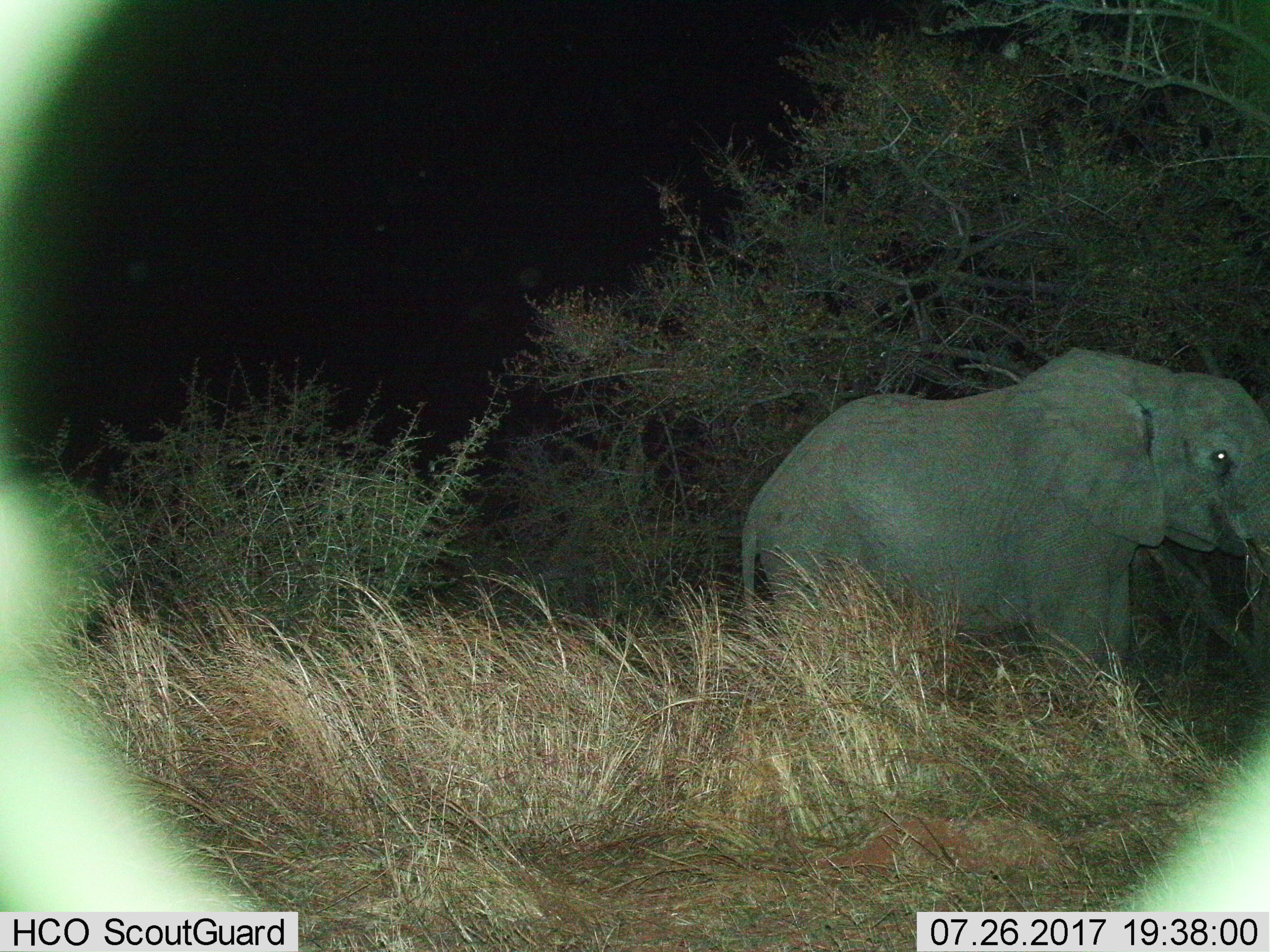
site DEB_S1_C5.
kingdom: Animalia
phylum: Chordata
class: Mammalia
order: Proboscidea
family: Elephantidae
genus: Loxodonta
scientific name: Loxodonta africana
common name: african bush elephant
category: elephant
Elephant (african bush elephant) (Loxodonta africana), count 1. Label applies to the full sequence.